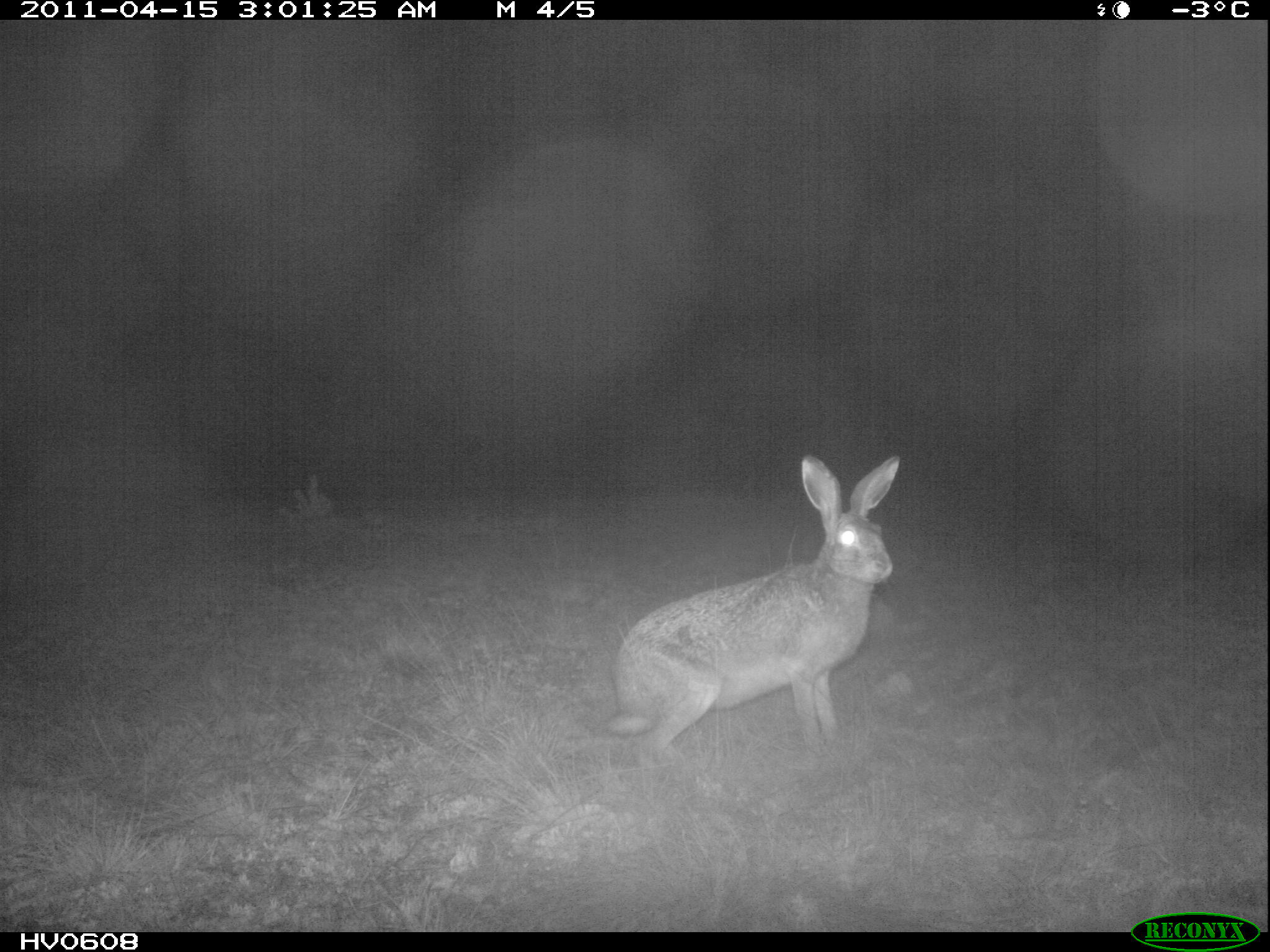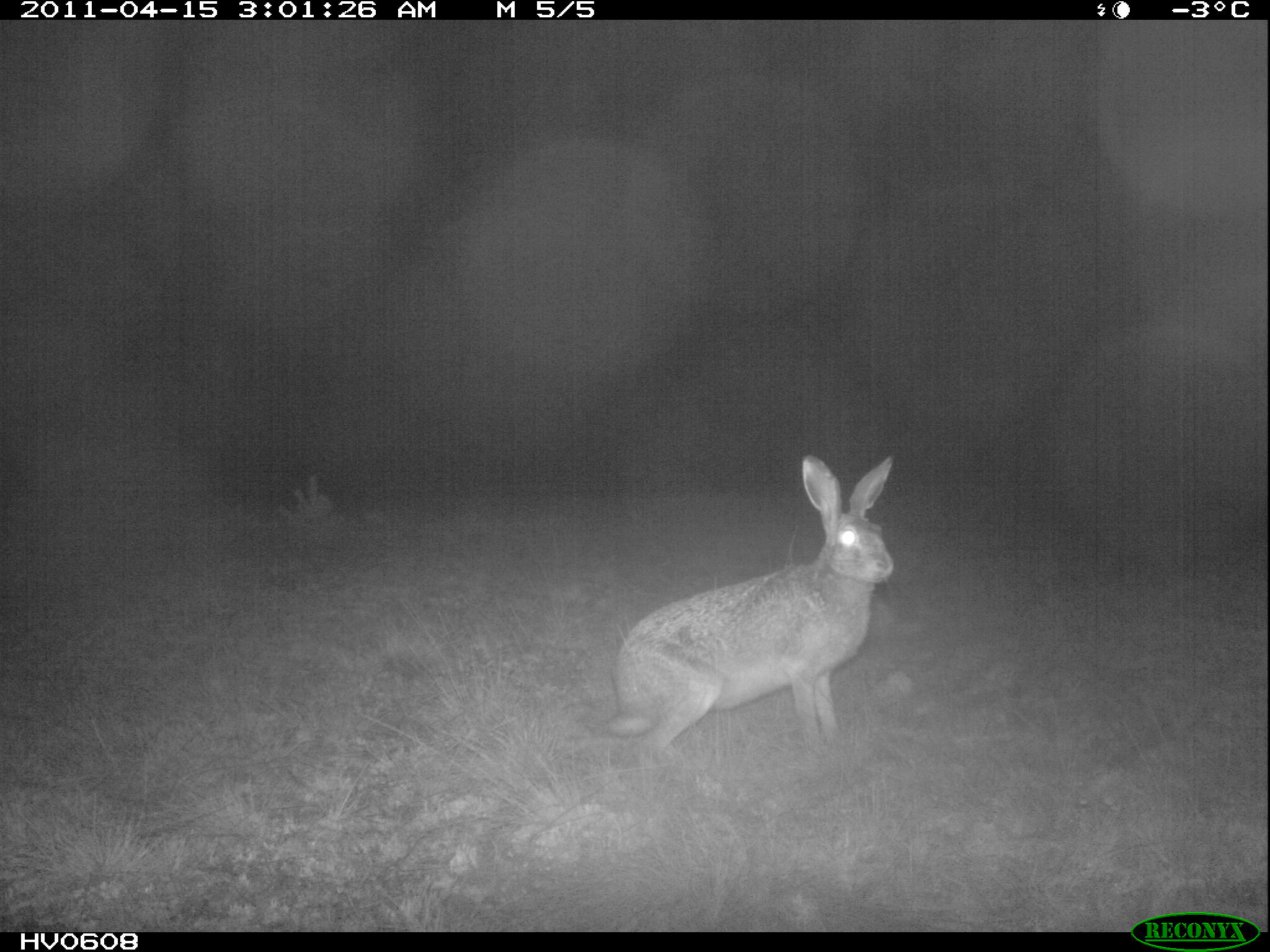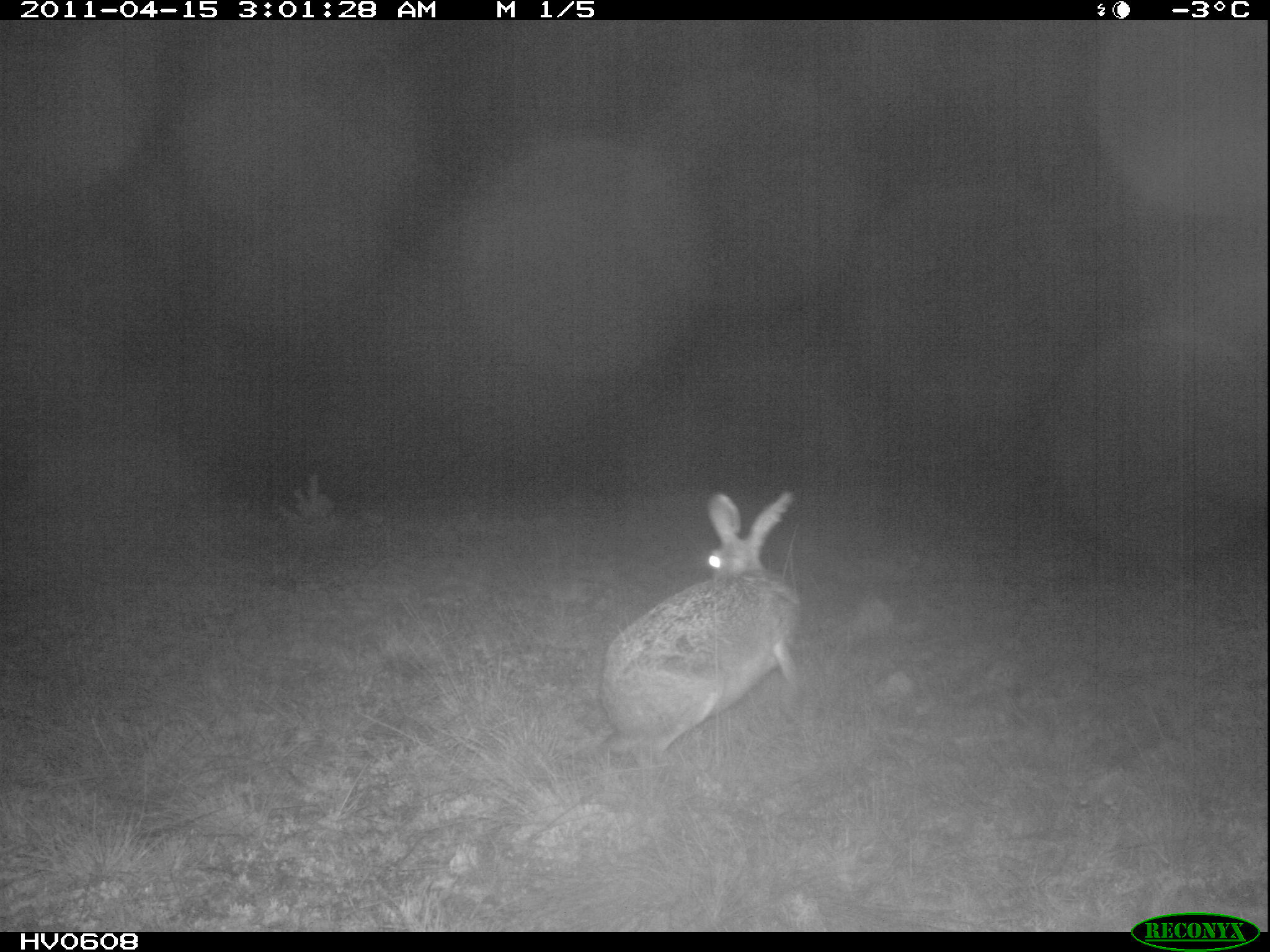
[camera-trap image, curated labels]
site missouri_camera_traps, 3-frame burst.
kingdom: Animalia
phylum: Chordata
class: Mammalia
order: Lagomorpha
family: Leporidae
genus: Lepus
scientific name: Lepus europaeus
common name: european hare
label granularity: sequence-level